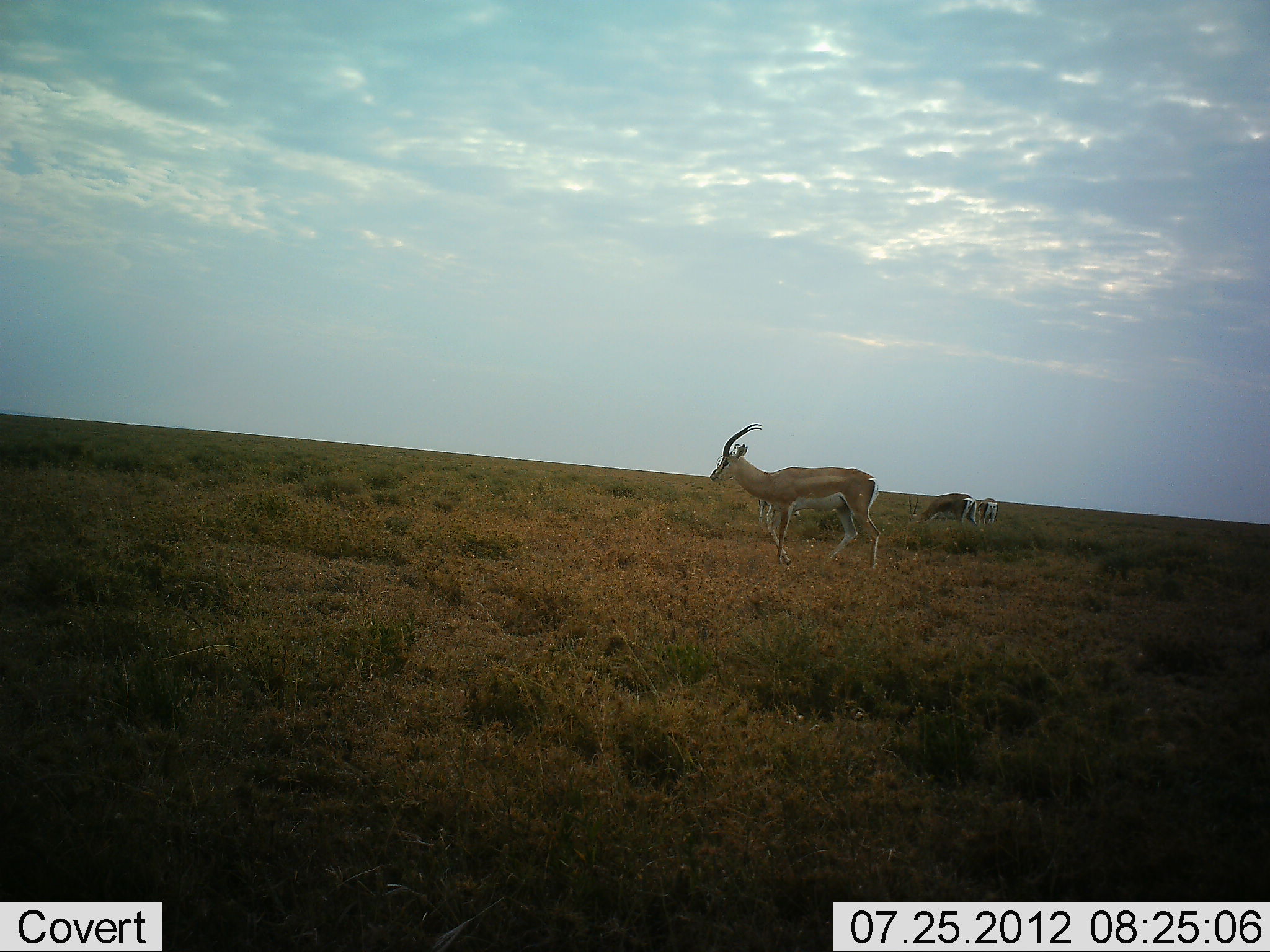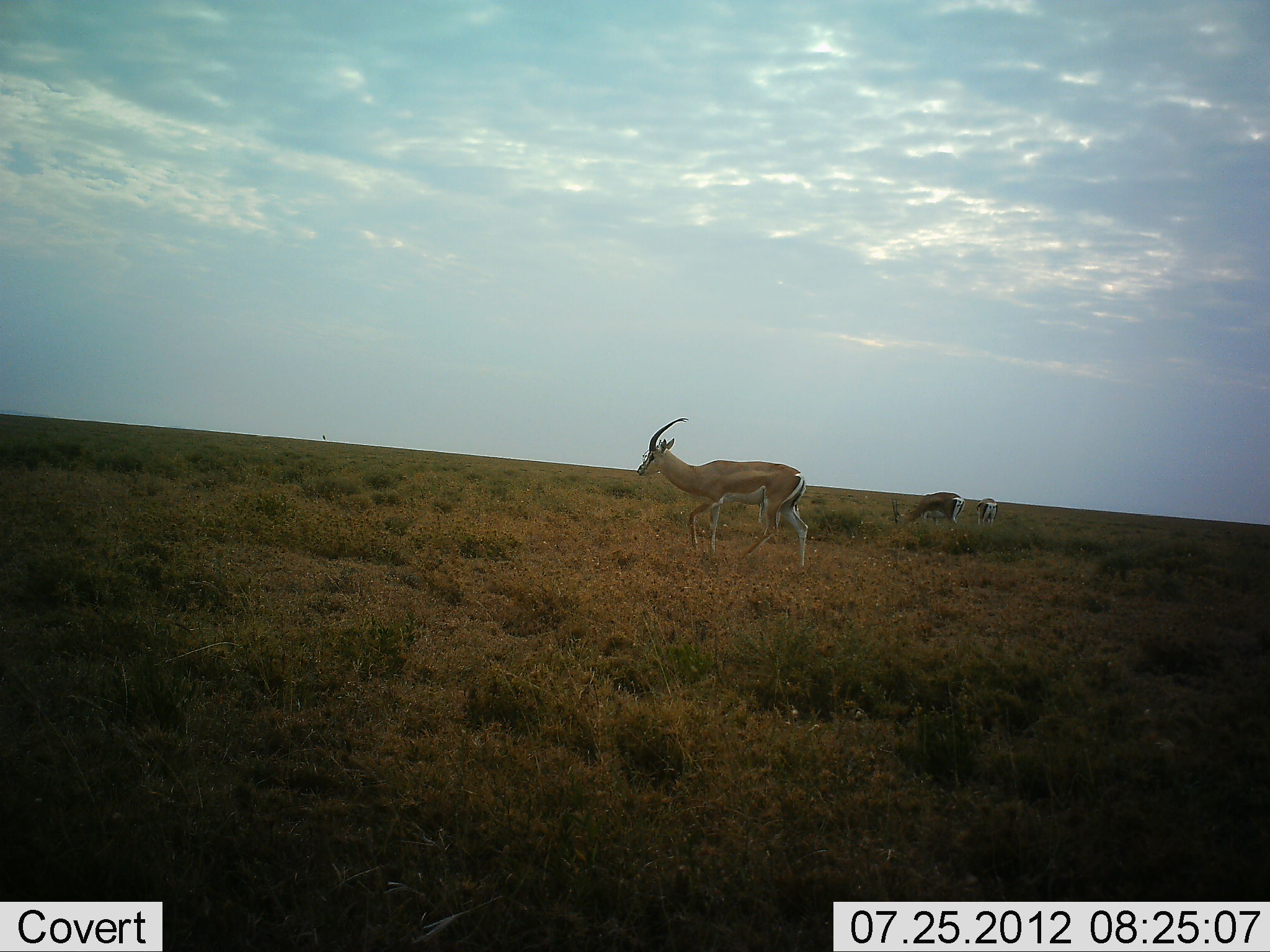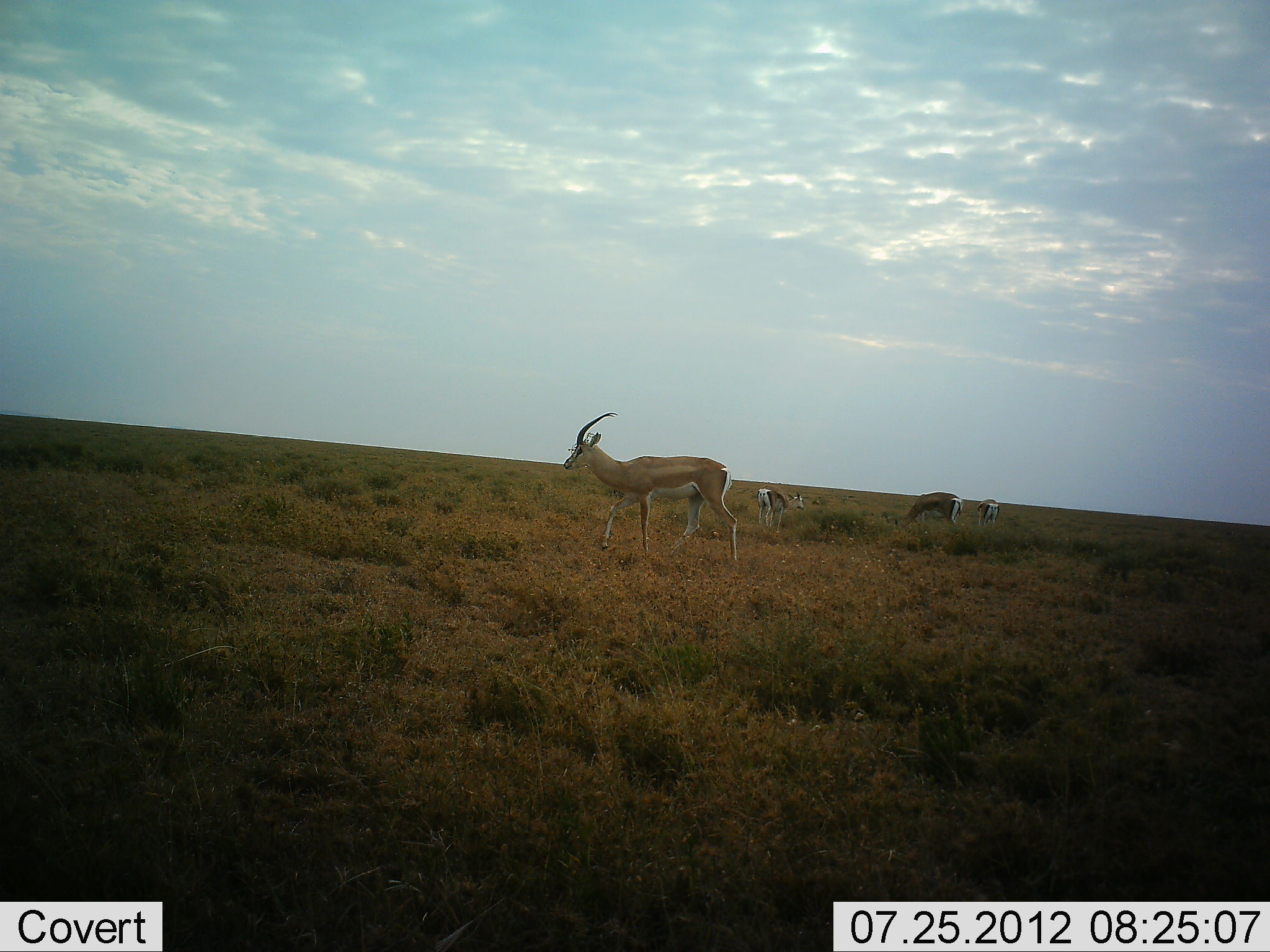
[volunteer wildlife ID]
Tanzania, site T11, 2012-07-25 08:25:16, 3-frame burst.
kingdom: Animalia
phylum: Chordata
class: Mammalia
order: Artiodactyla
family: Bovidae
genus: Nanger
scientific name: Nanger granti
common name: grant's gazelle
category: gazellegrants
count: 4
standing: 10%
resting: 0%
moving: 80%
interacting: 0%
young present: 10%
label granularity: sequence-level